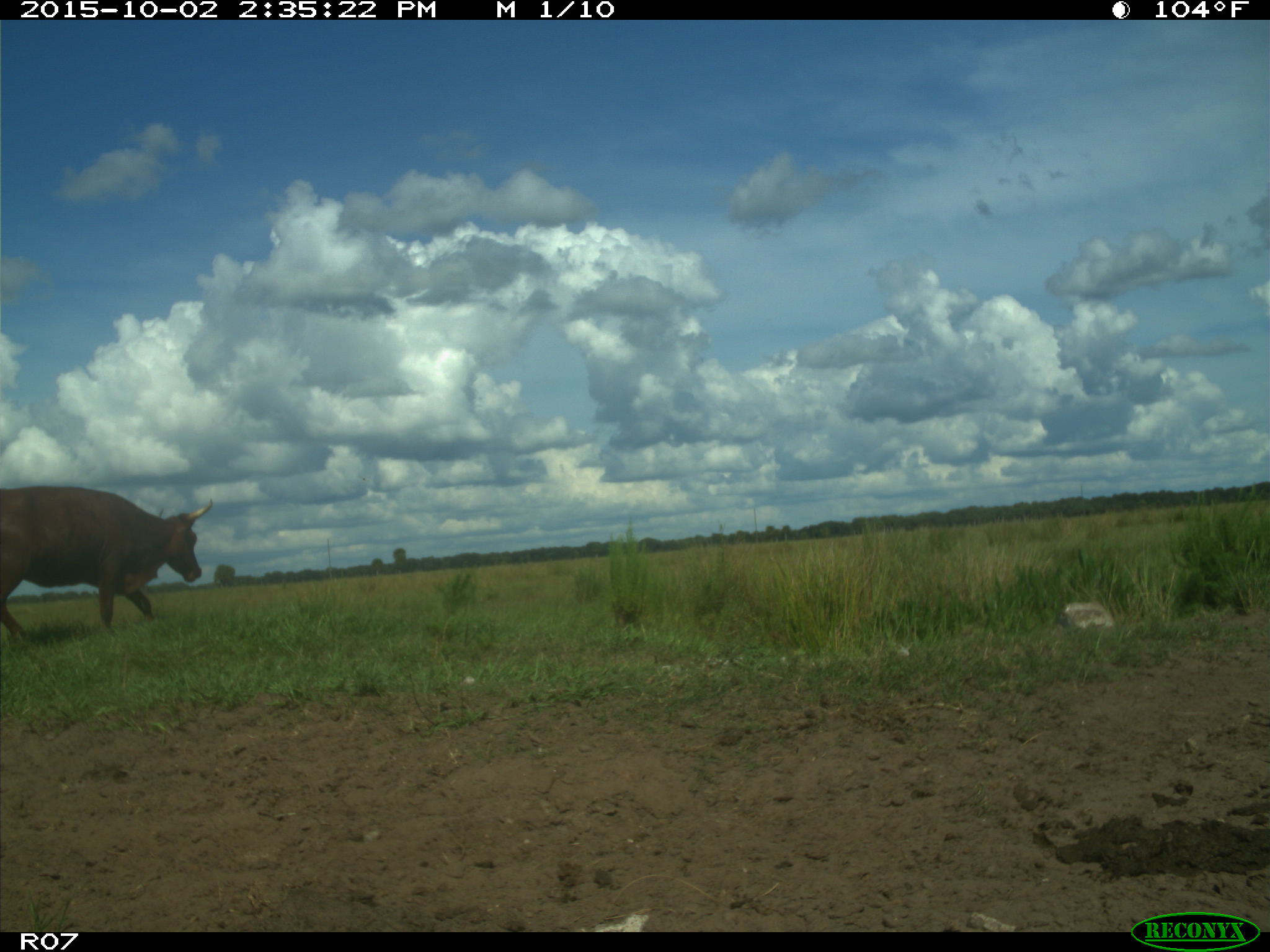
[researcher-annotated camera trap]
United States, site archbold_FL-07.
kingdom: Animalia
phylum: Chordata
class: Mammalia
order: Artiodactyla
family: Bovidae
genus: Bos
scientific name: Bos taurus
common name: domestic cow